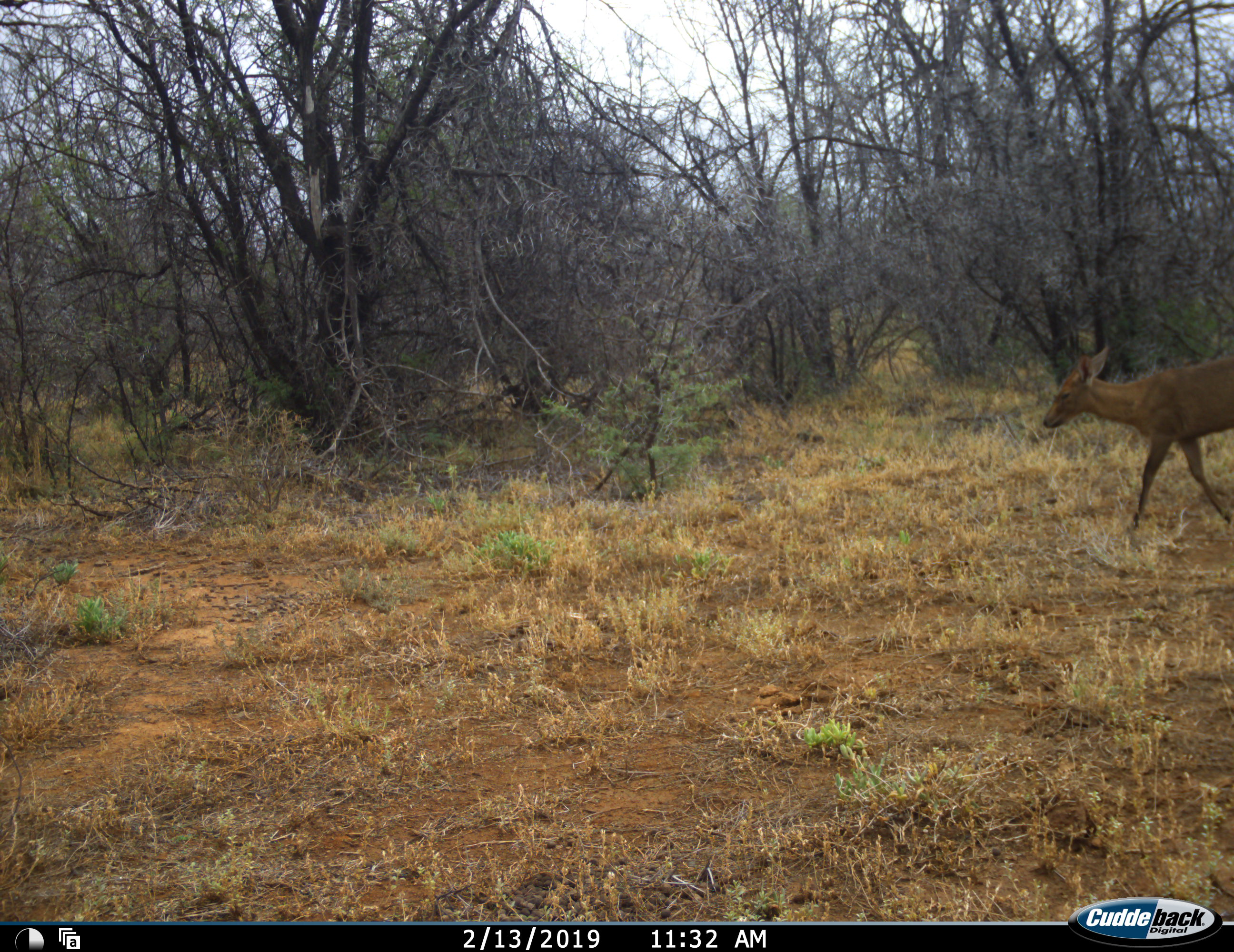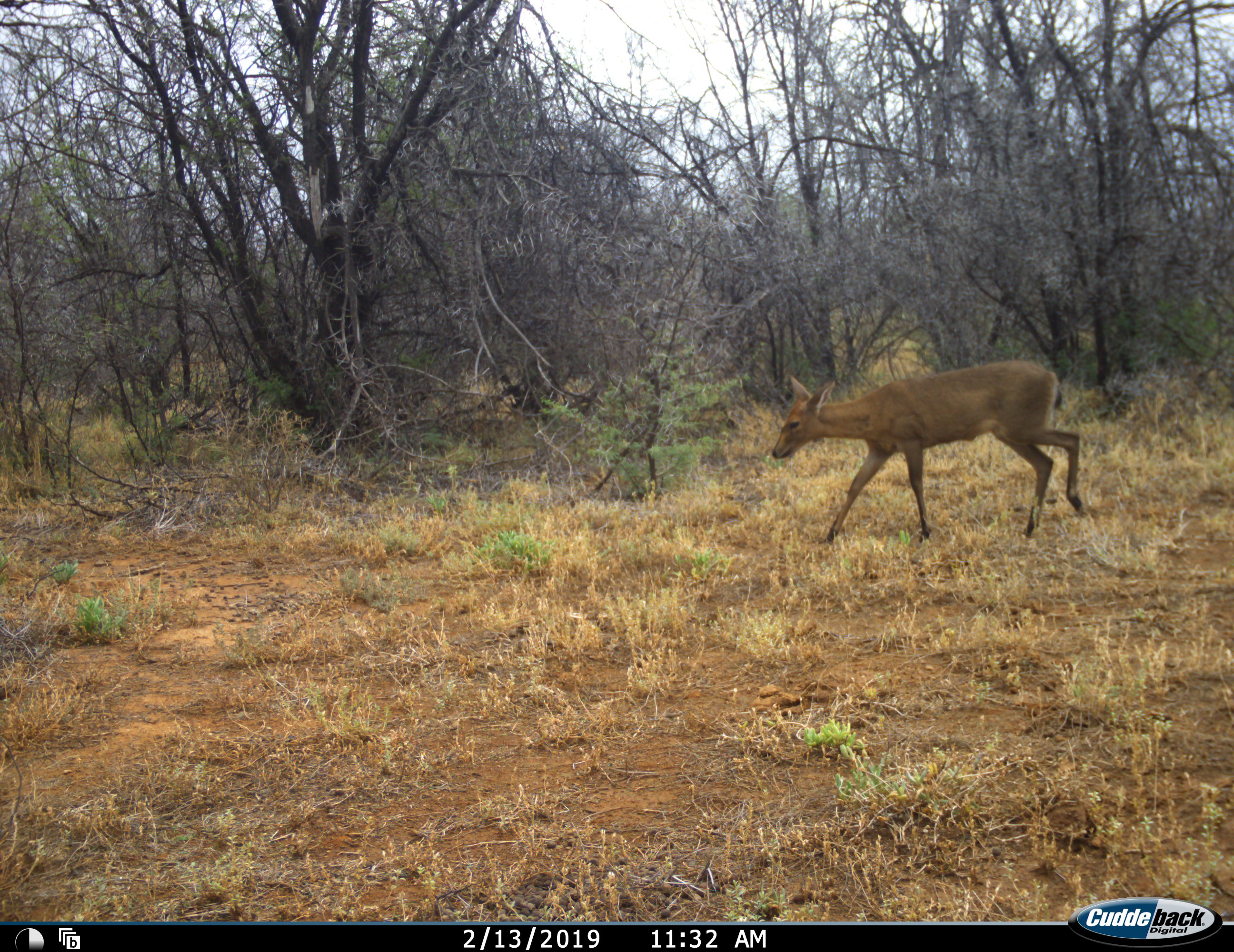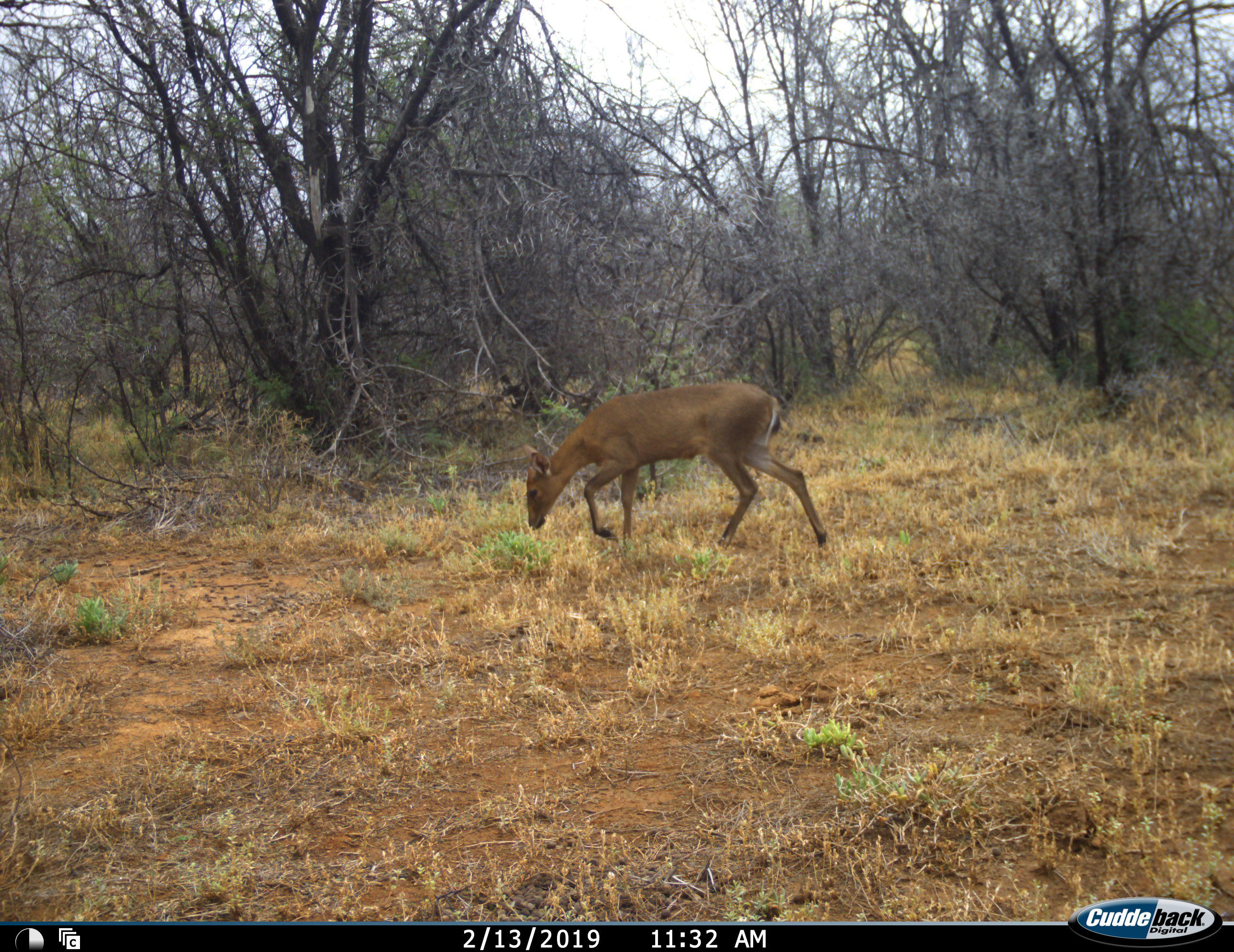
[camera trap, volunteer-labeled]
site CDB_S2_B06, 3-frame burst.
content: unidentified animal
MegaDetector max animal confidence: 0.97